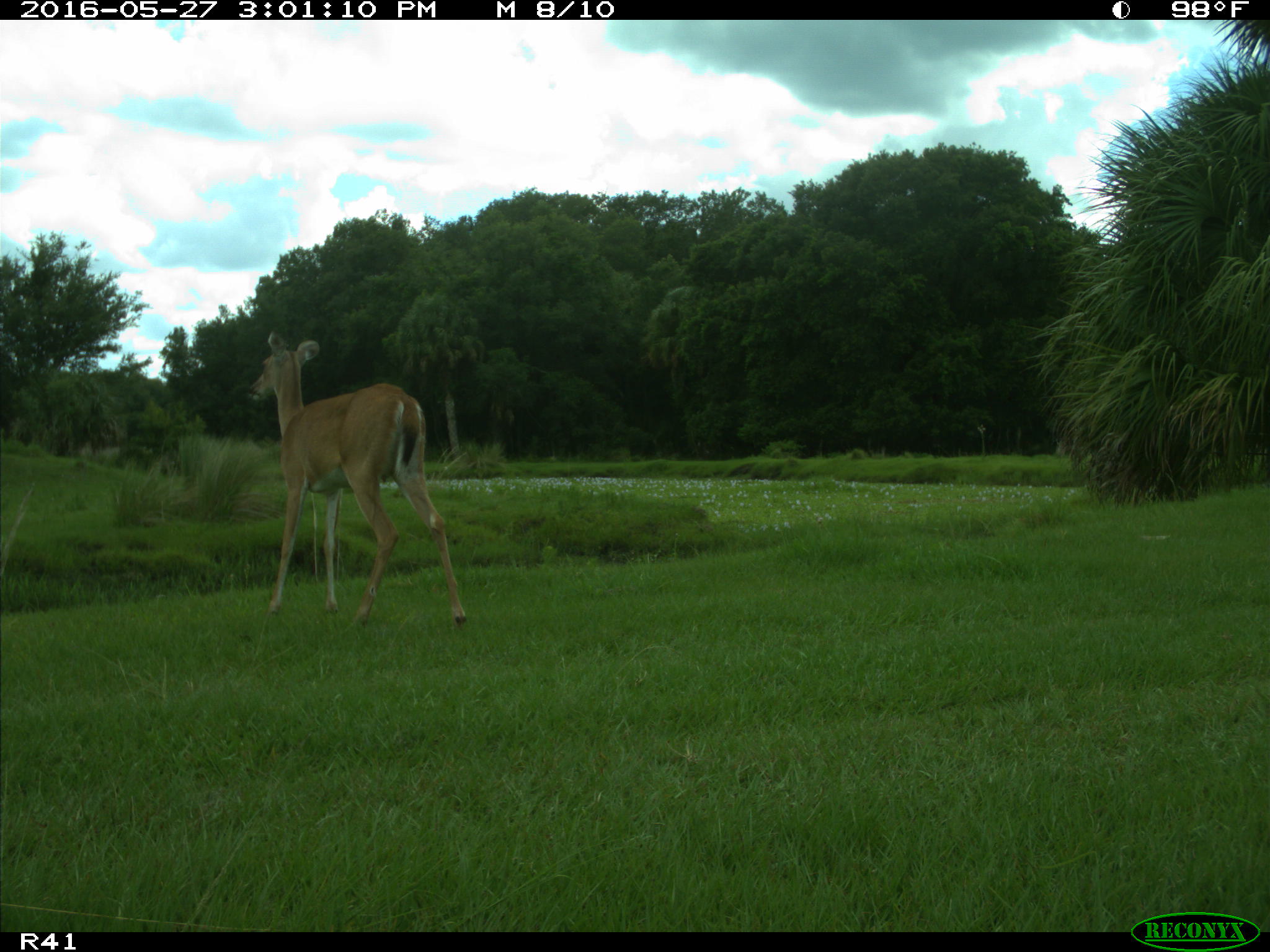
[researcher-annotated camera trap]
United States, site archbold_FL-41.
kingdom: Animalia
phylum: Chordata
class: Mammalia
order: Artiodactyla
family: Cervidae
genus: Odocoileus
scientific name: Odocoileus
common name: deer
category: unidentified deer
Unidentified deer (deer) (Odocoileus).